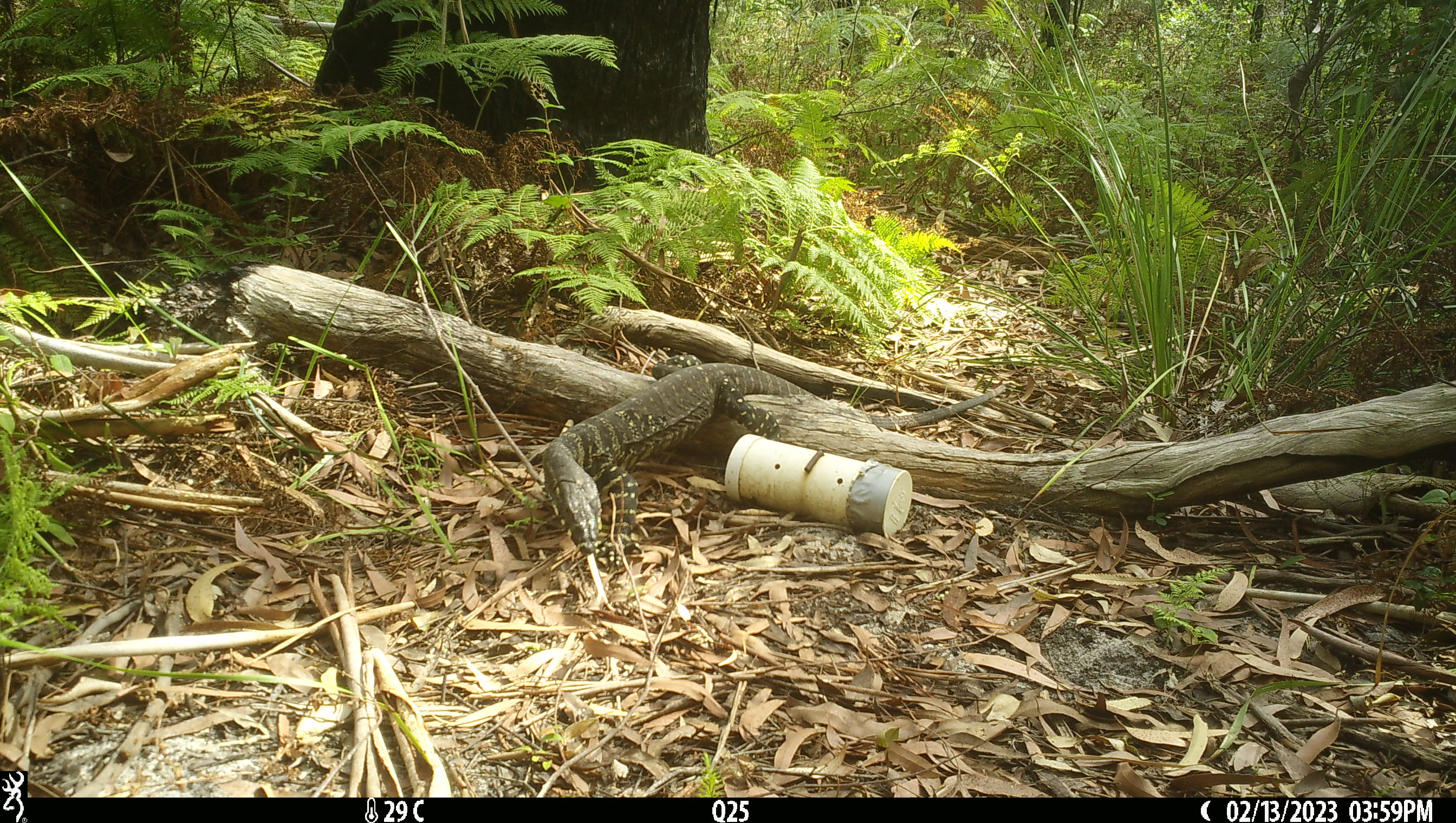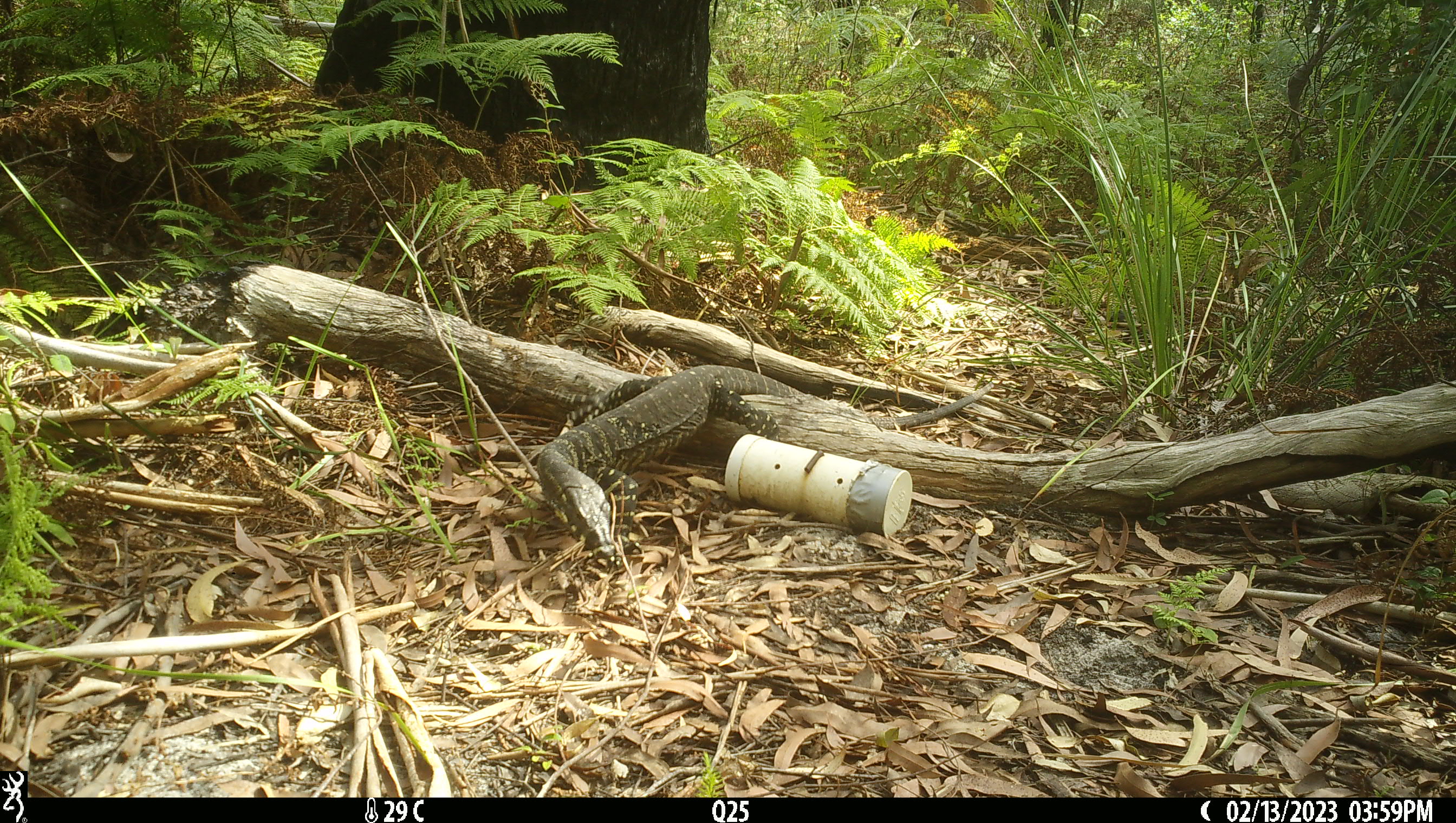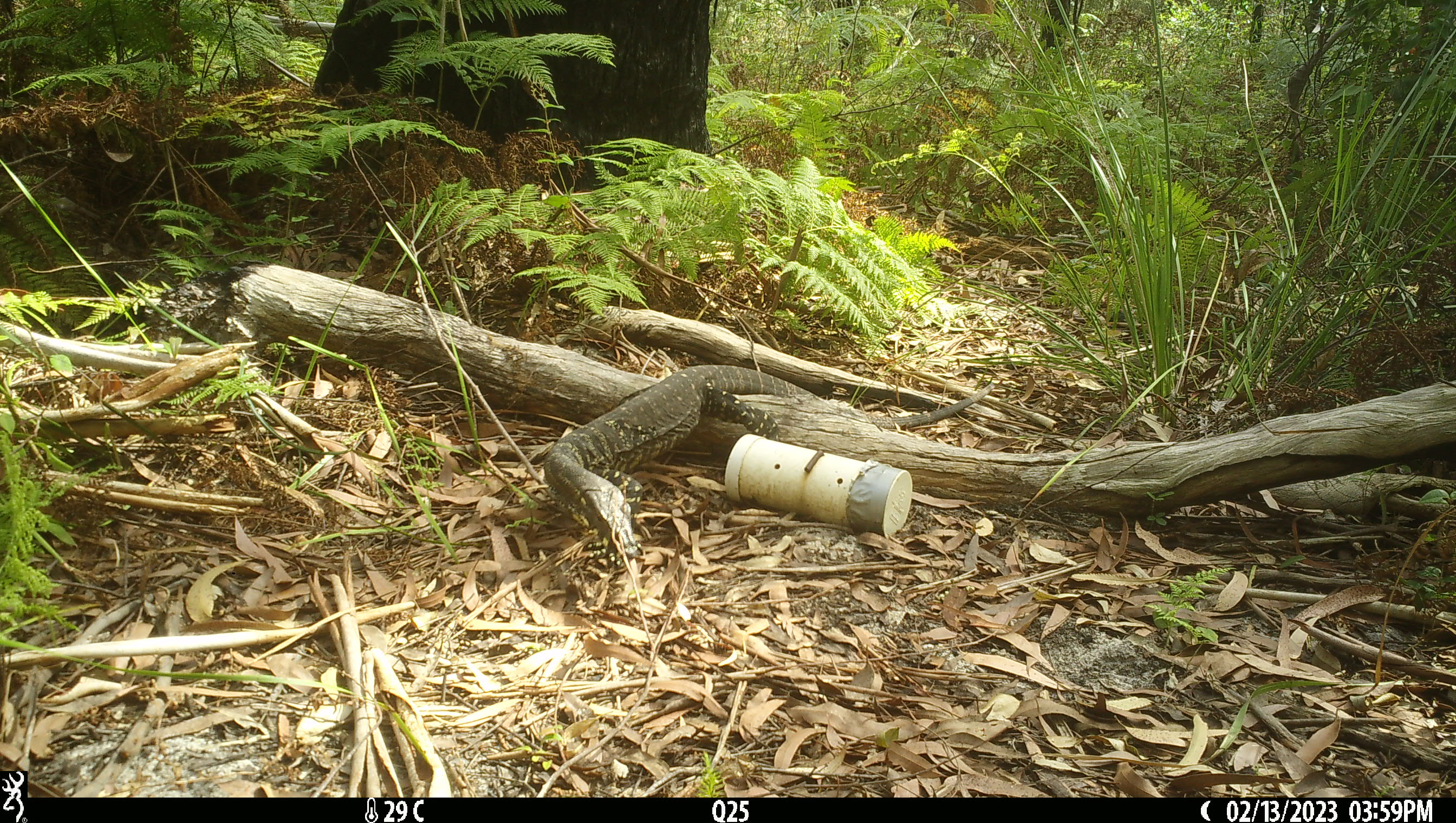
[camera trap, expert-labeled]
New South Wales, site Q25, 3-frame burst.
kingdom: Animalia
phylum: Chordata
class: Reptilia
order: Squamata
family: Varanidae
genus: Varanus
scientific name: Varanus varius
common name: lace monitor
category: goanna